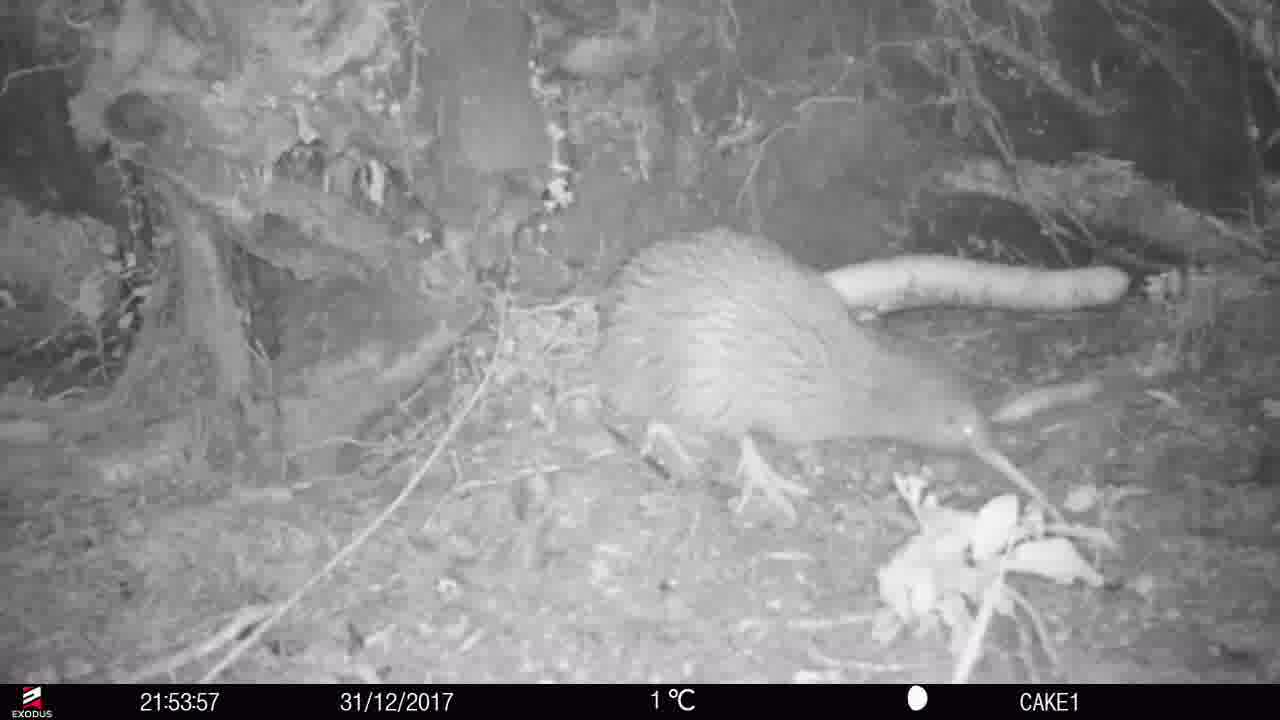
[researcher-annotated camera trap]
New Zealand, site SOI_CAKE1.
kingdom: Animalia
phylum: Chordata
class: Aves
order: Apterygiformes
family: Apterygidae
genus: Apteryx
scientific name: Apteryx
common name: kiwi